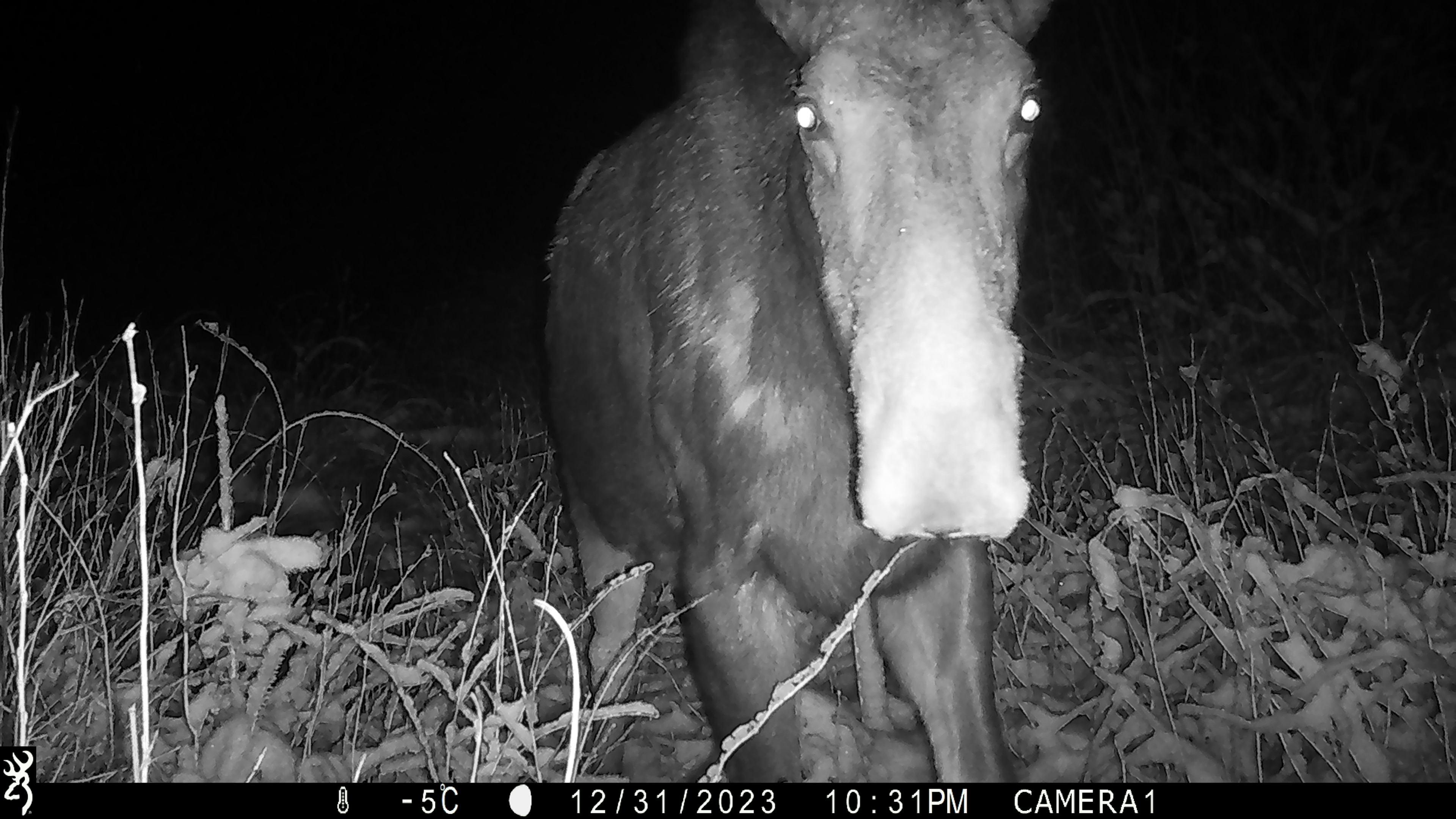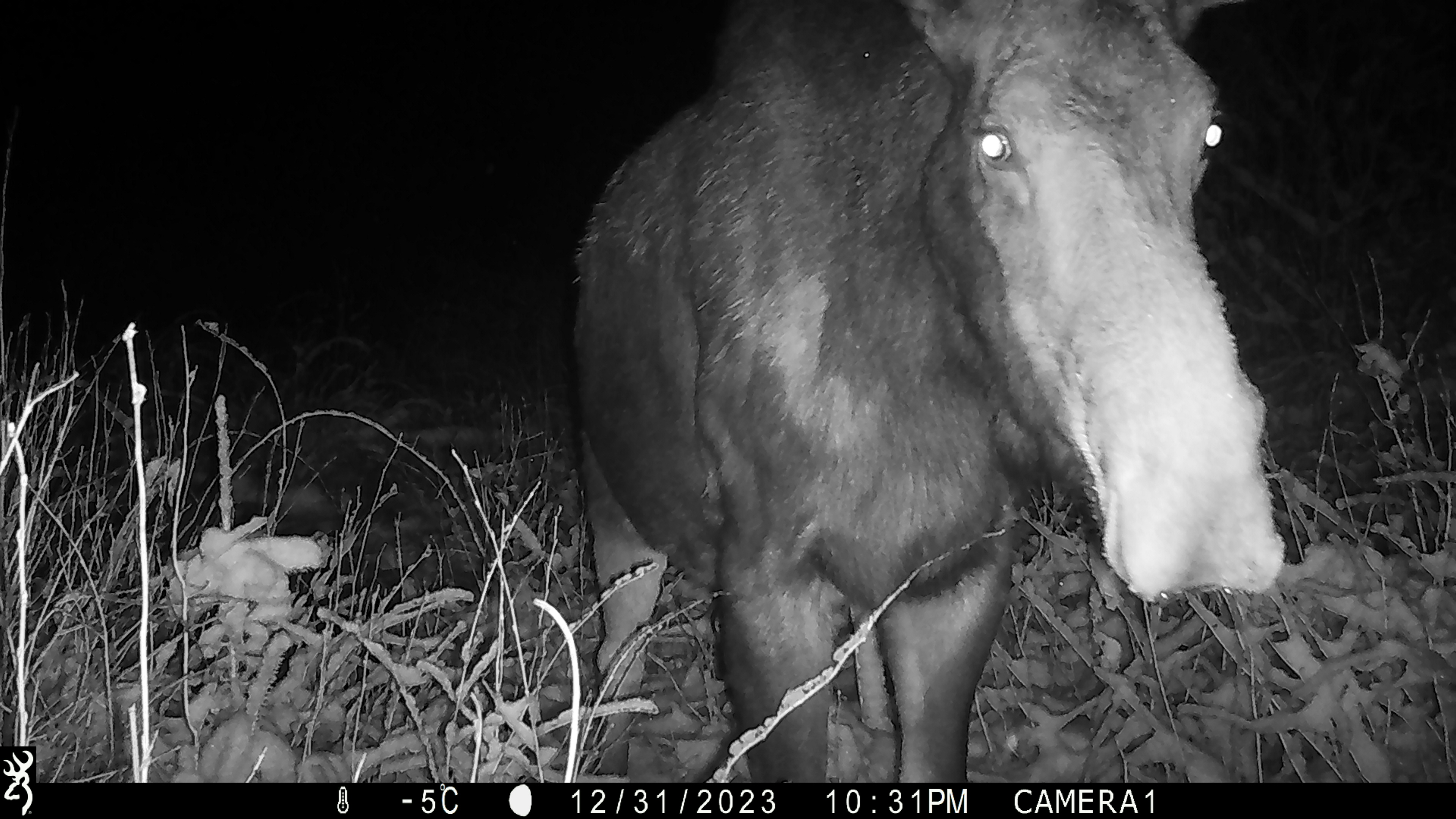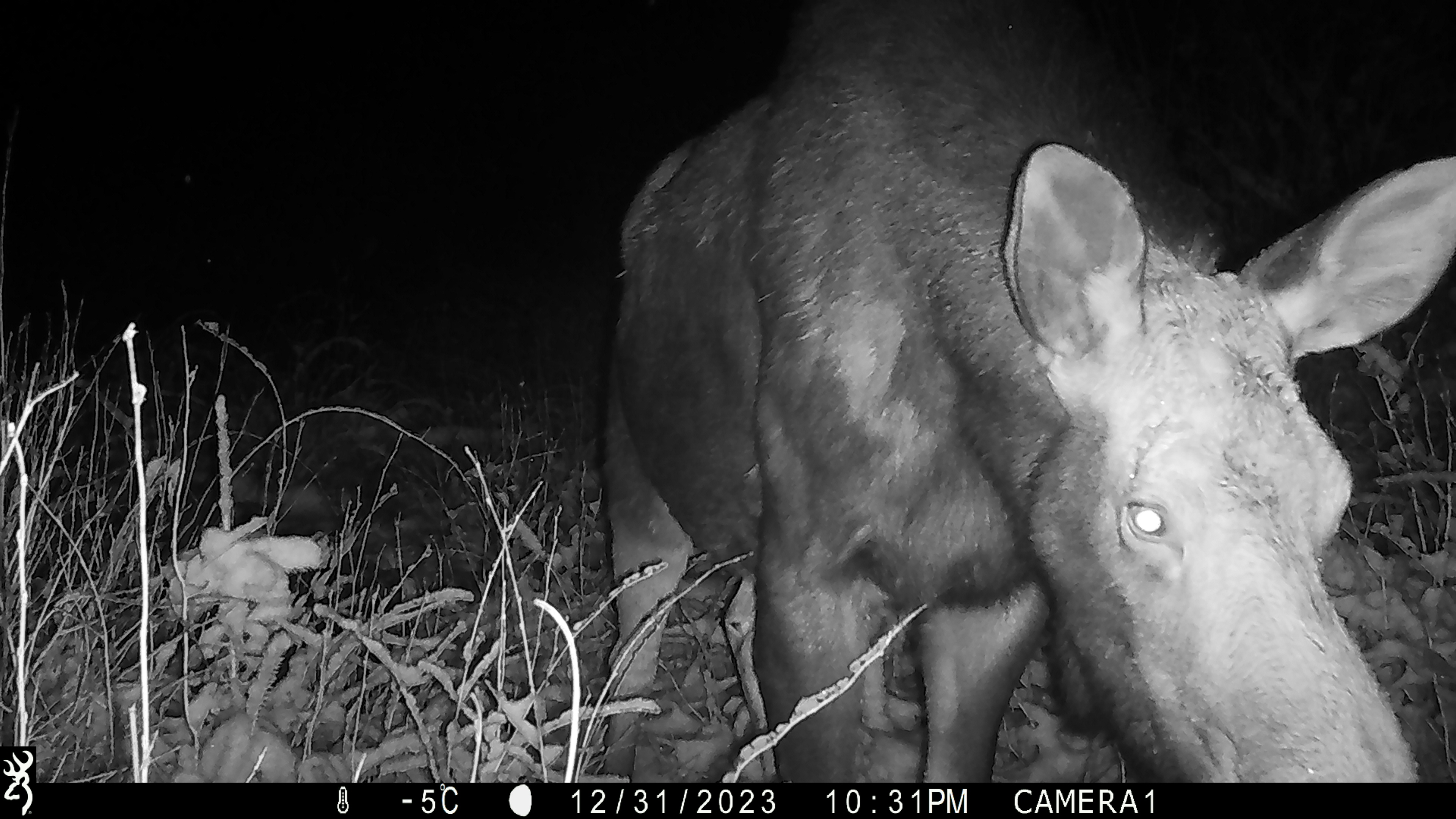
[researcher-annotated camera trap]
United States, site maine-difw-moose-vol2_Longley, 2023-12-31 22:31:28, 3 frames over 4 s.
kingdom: Animalia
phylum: Chordata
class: Mammalia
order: Artiodactyla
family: Cervidae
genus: Alces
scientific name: Alces alces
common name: moose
Moose (Alces alces).